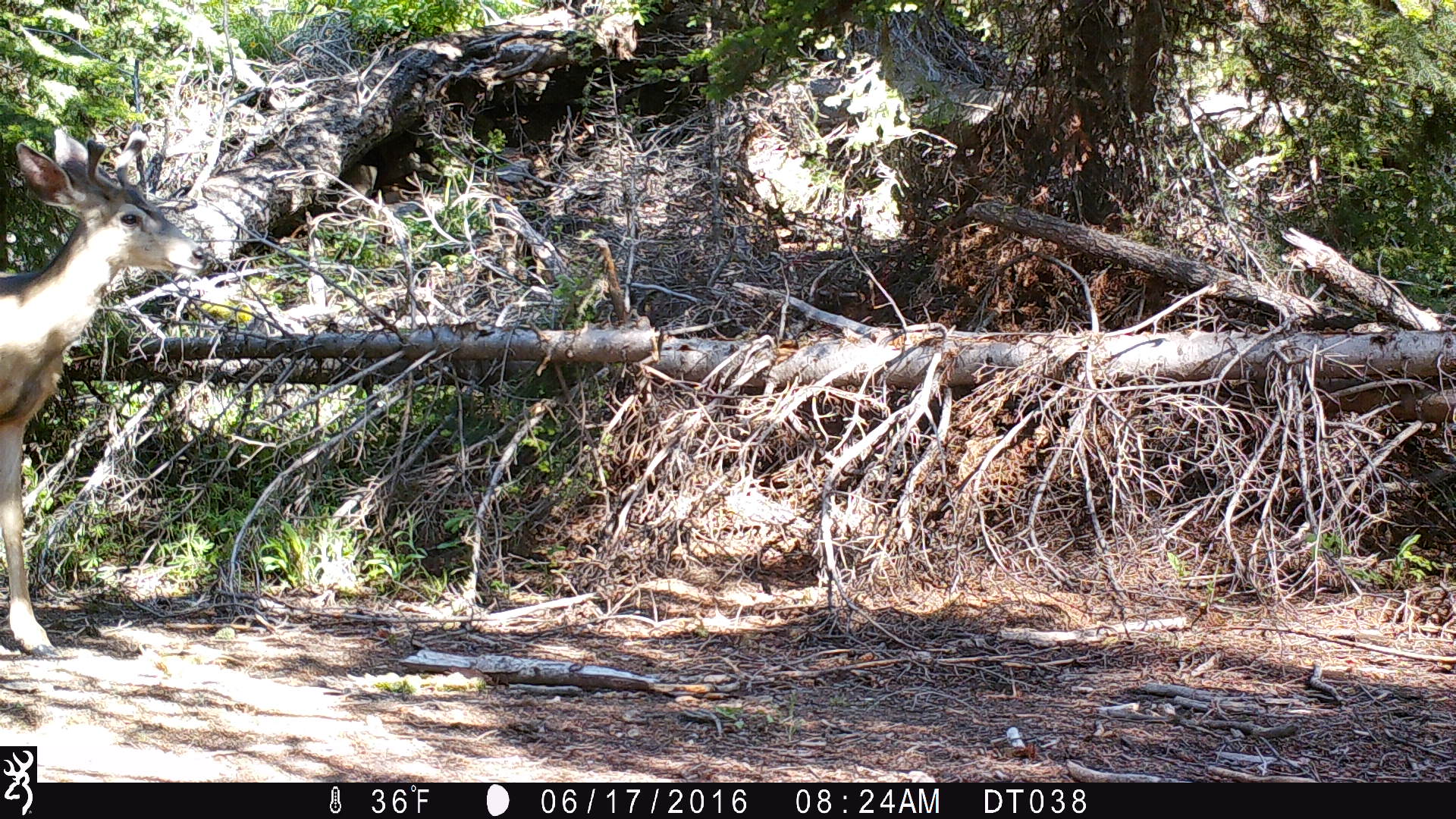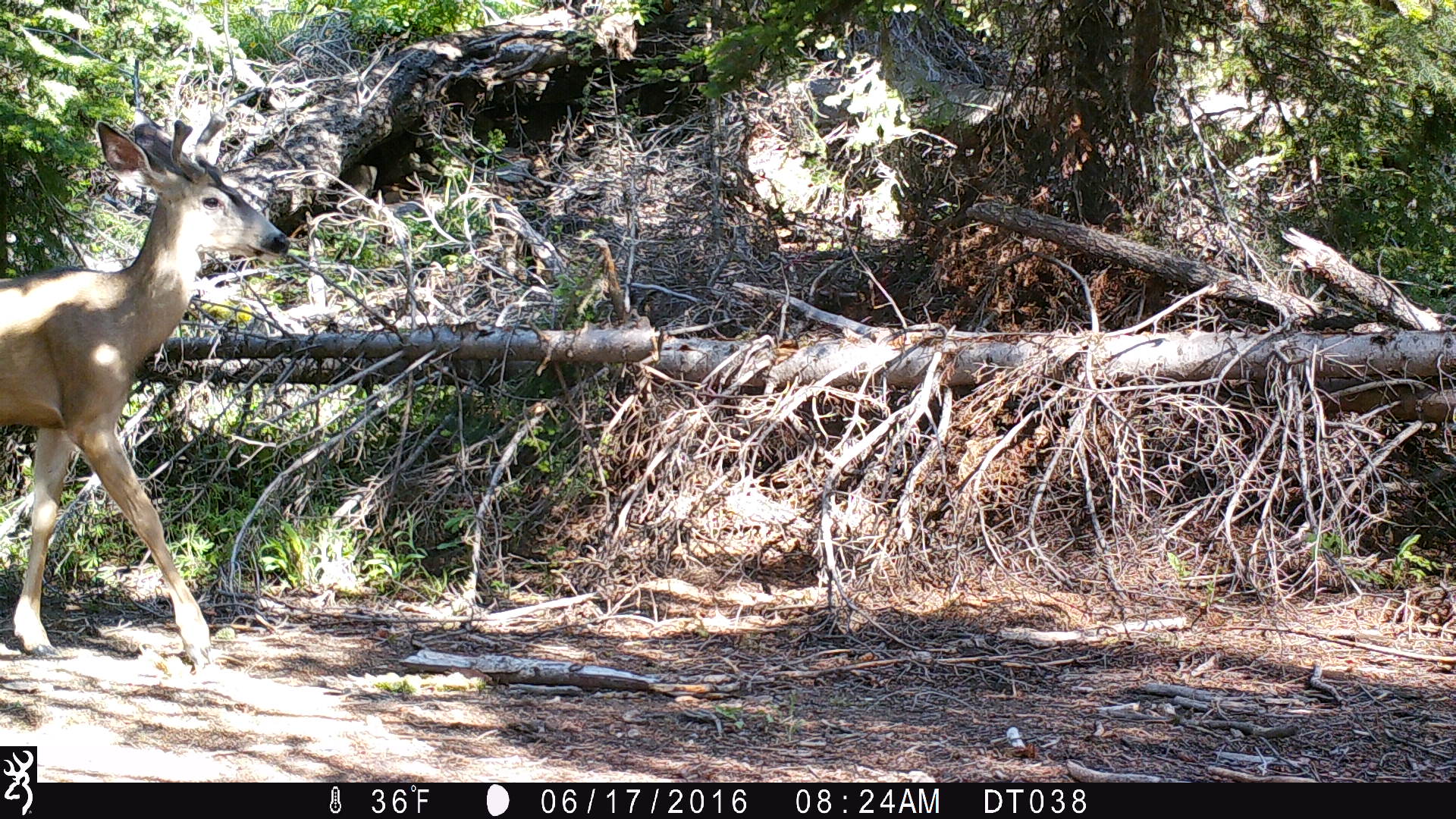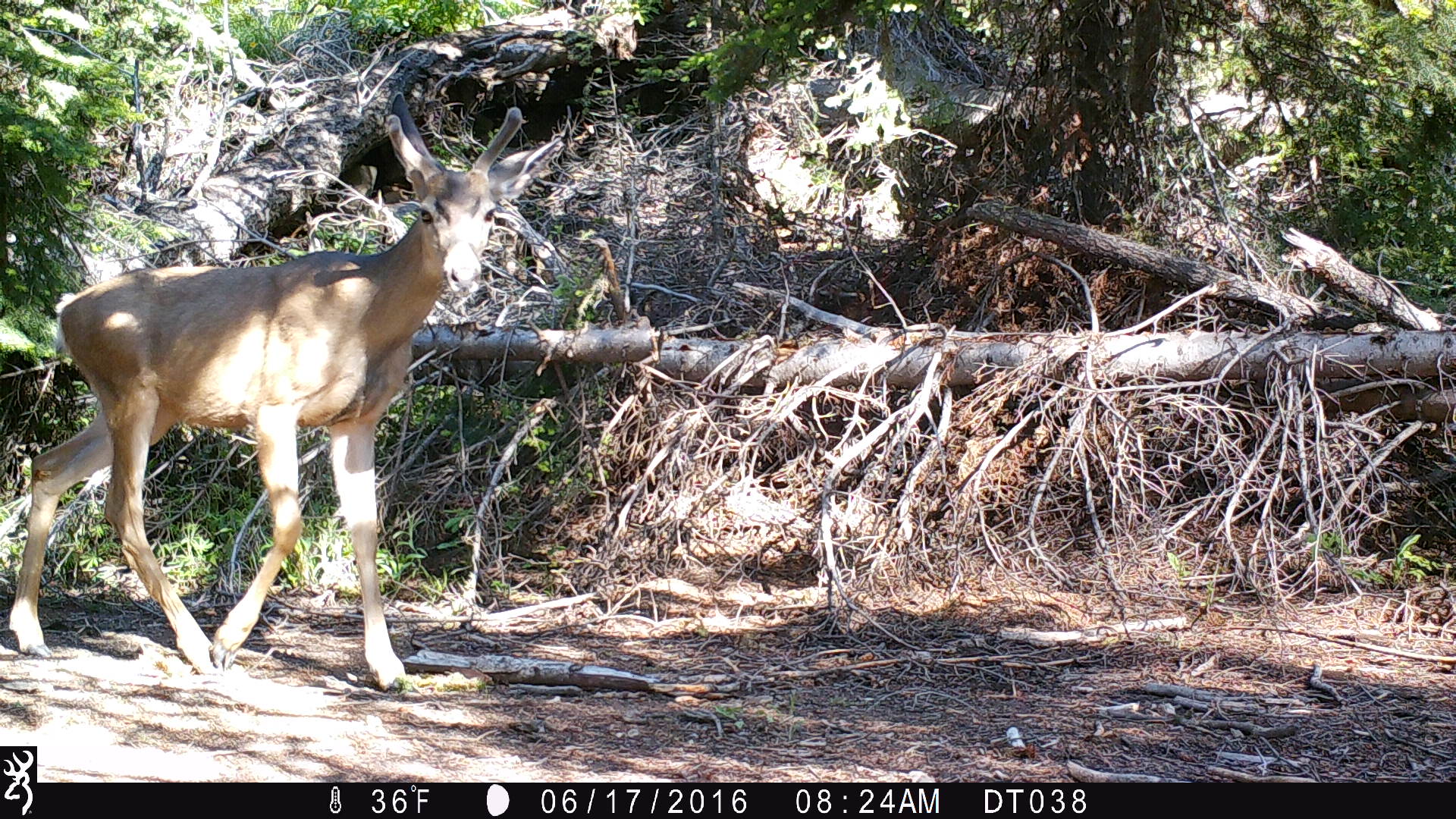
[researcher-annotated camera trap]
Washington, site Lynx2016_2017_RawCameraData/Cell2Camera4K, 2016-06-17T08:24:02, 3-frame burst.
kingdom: Animalia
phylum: Chordata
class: Mammalia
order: Artiodactyla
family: Cervidae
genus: Odocoileus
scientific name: Odocoileus hemionus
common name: mule deer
Odocoileus hemionus (mule deer). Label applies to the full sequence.